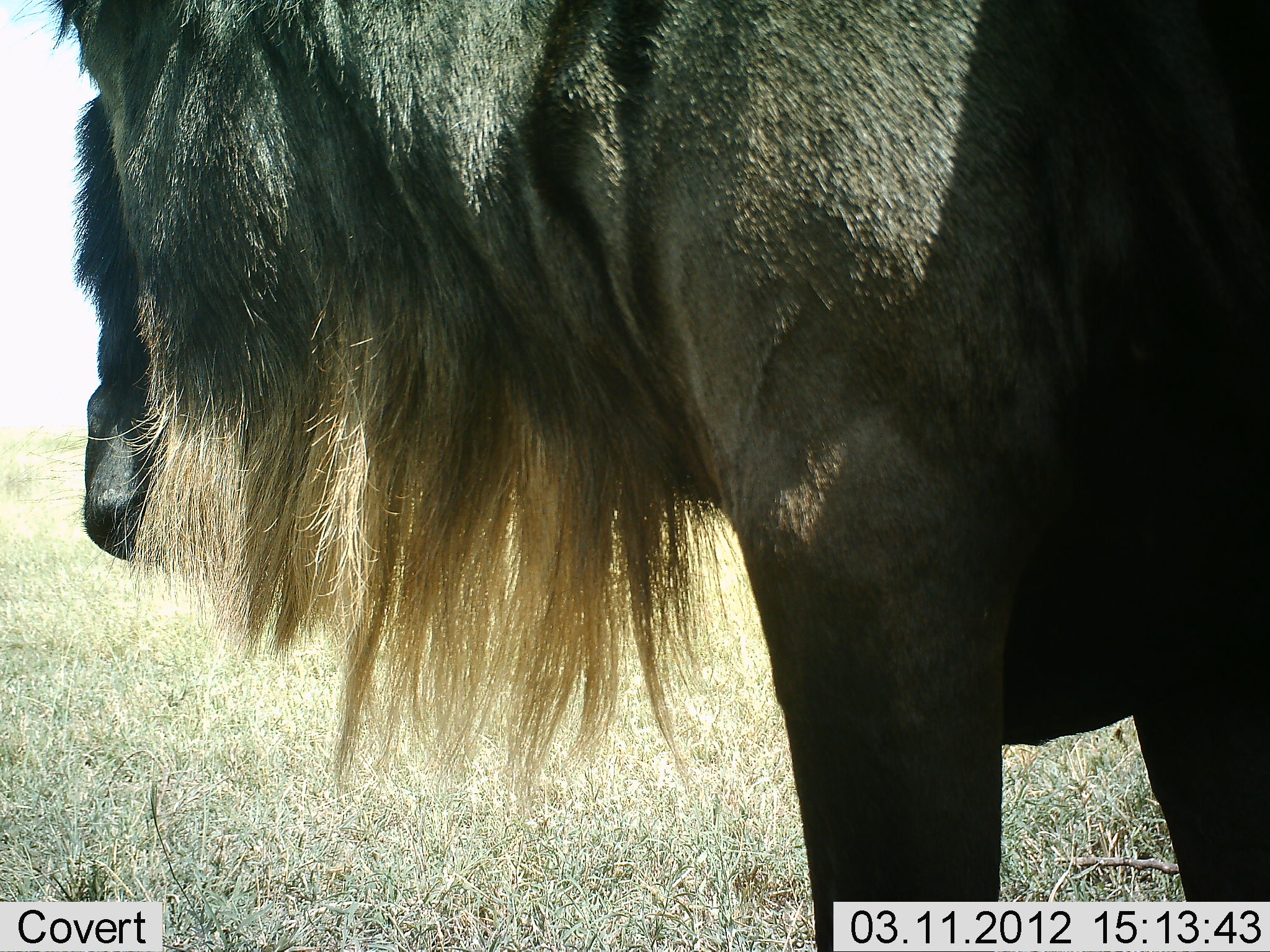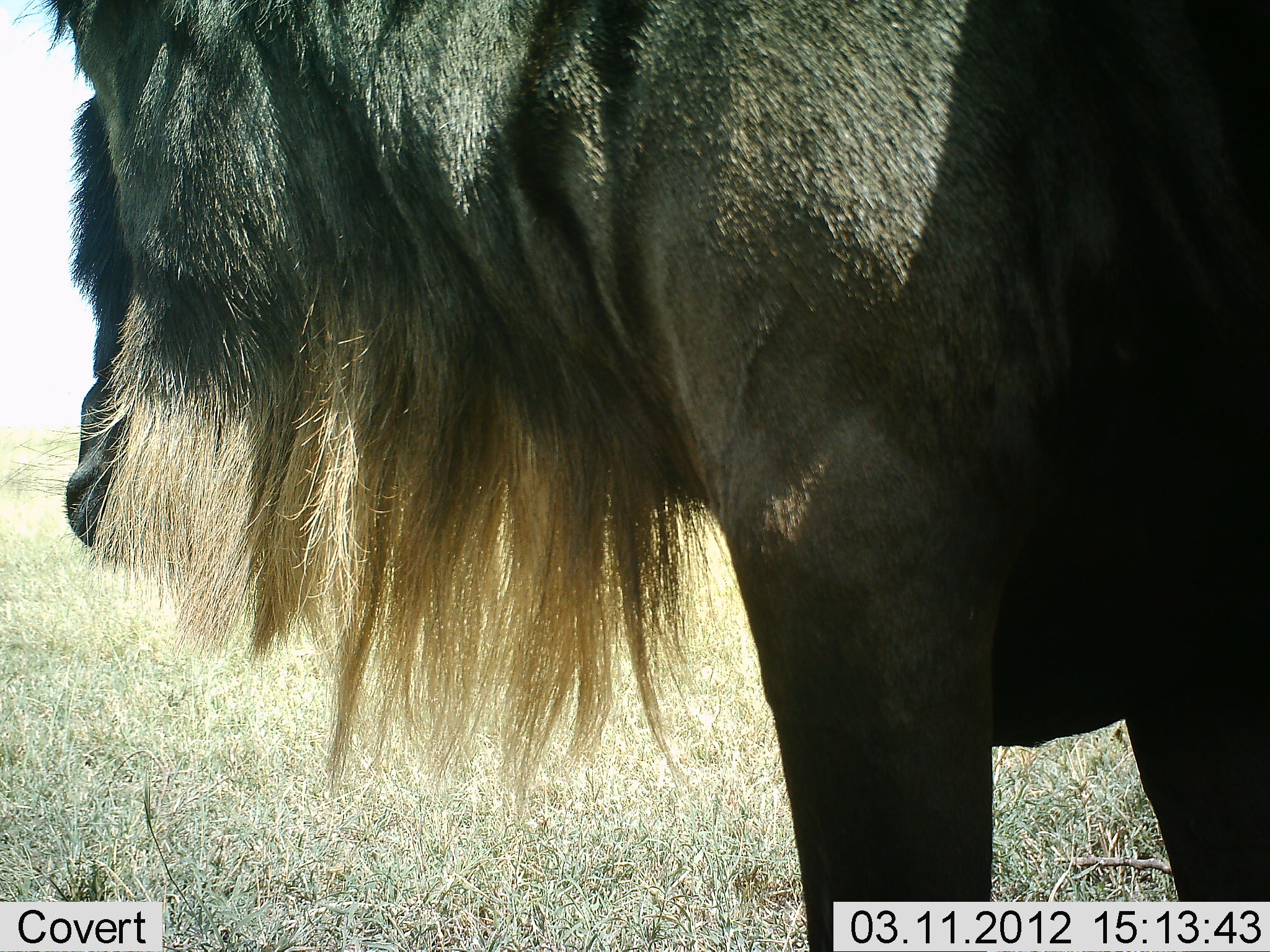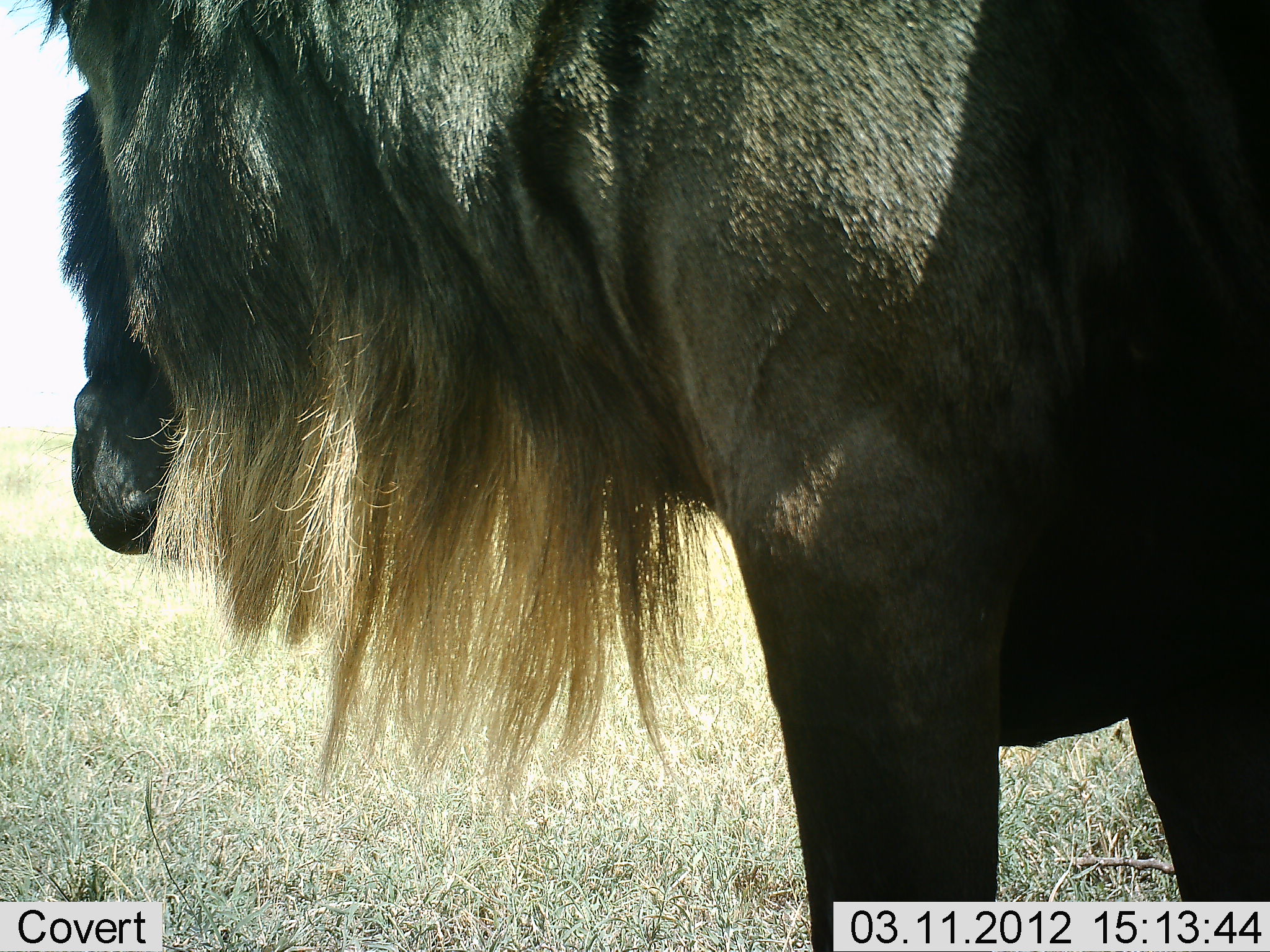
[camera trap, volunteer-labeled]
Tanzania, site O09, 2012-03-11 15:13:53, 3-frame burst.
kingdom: Animalia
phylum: Chordata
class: Mammalia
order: Artiodactyla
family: Bovidae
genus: Connochaetes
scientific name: Connochaetes taurinus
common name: blue wildebeest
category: wildebeest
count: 1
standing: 96%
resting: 4%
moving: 0%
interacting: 0%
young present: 0%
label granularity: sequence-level